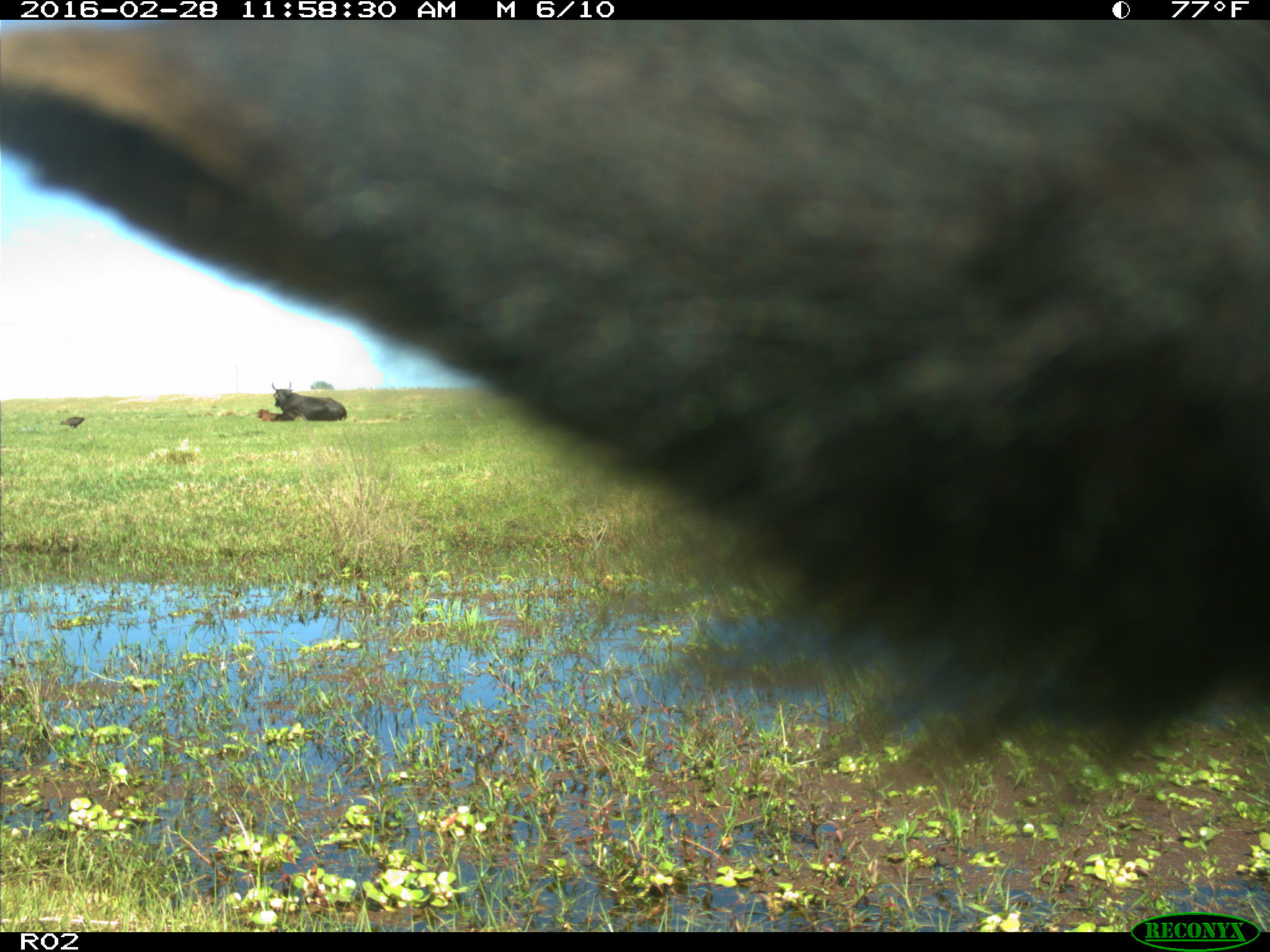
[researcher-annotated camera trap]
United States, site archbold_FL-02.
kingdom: Animalia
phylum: Chordata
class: Mammalia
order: Artiodactyla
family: Bovidae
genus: Bos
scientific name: Bos taurus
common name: domestic cow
Bos taurus (domestic cow).